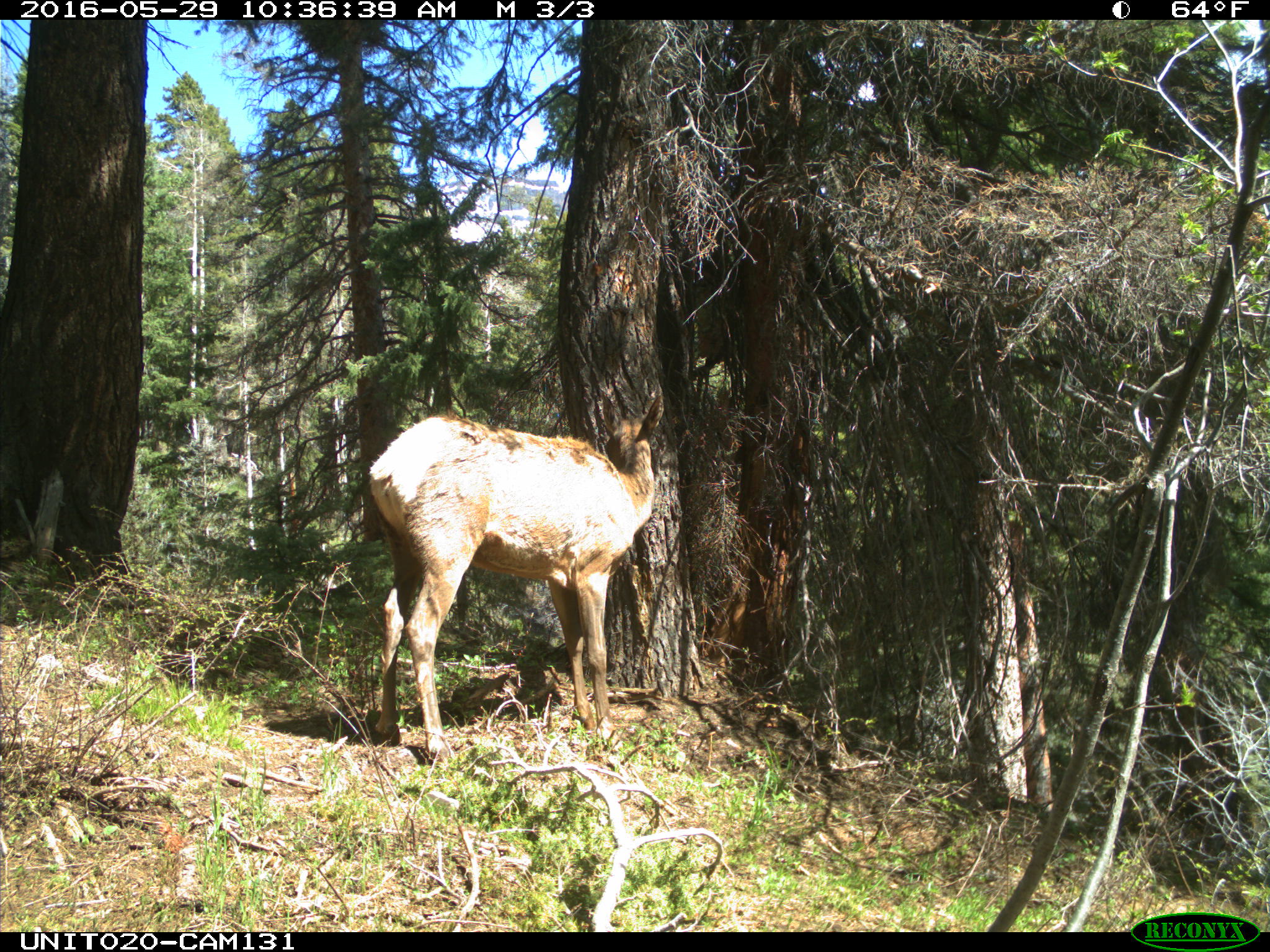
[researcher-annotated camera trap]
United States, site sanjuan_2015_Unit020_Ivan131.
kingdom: Animalia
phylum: Chordata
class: Mammalia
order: Artiodactyla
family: Cervidae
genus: Cervus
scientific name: Cervus elaphus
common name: red deer